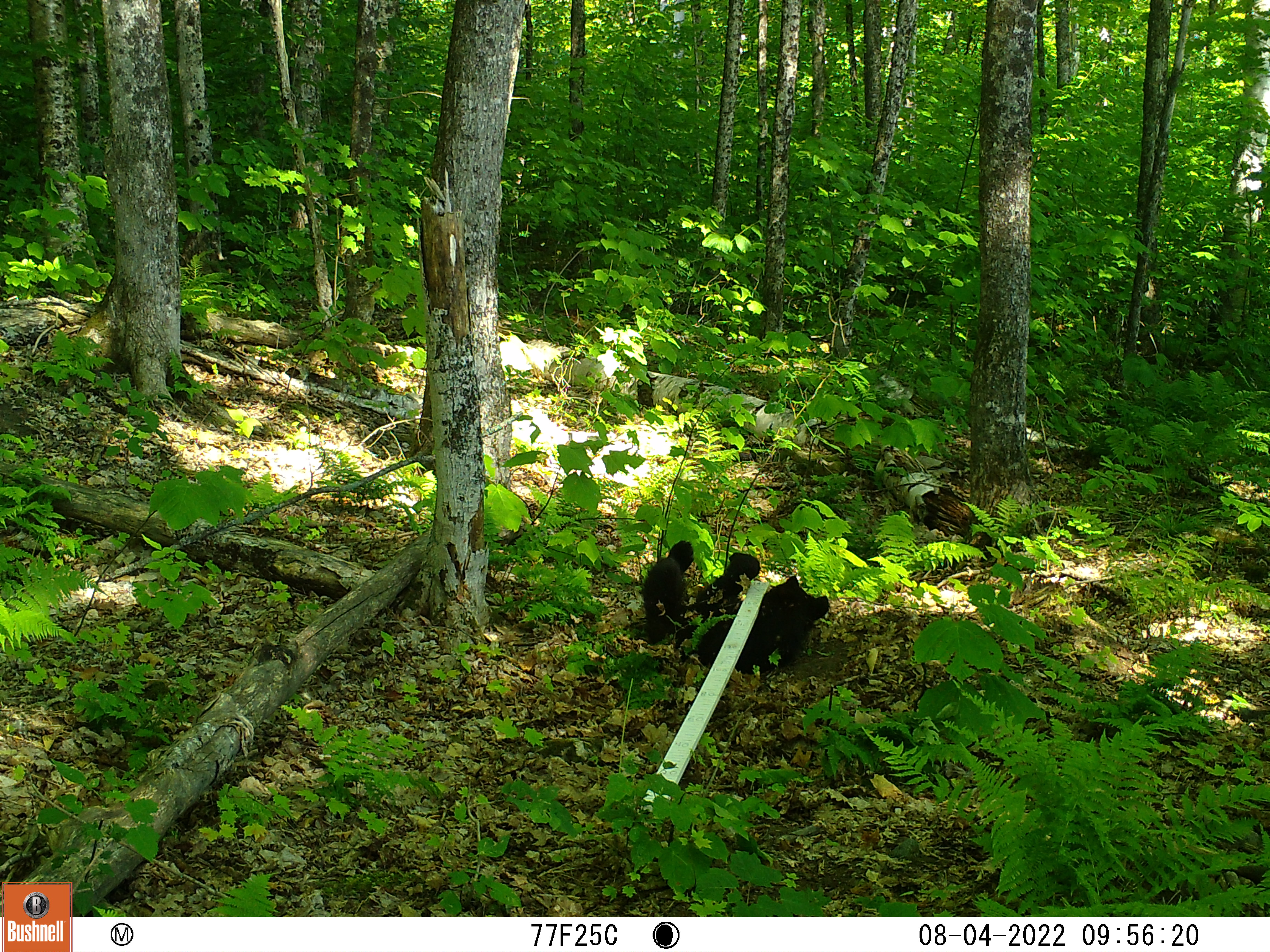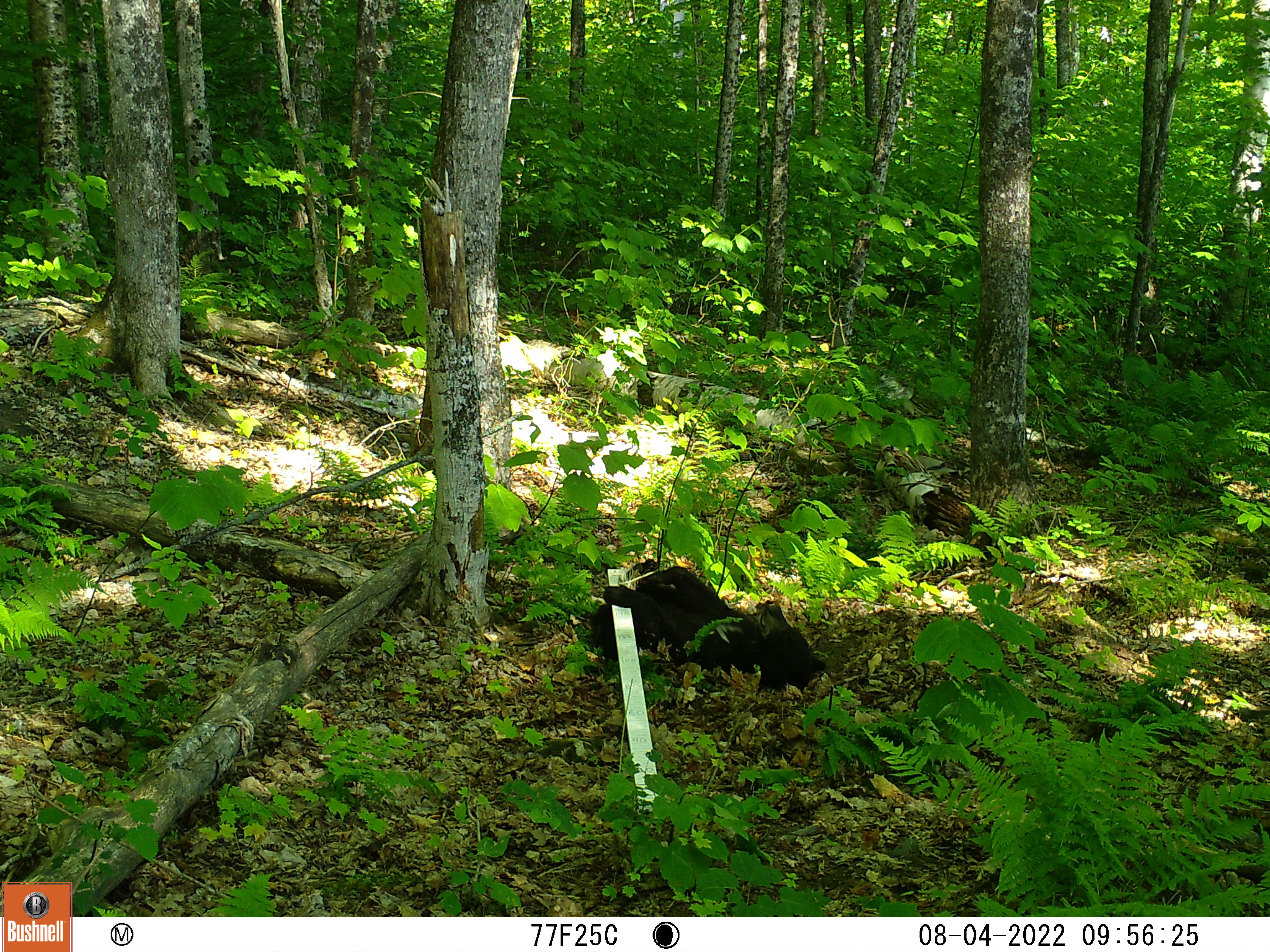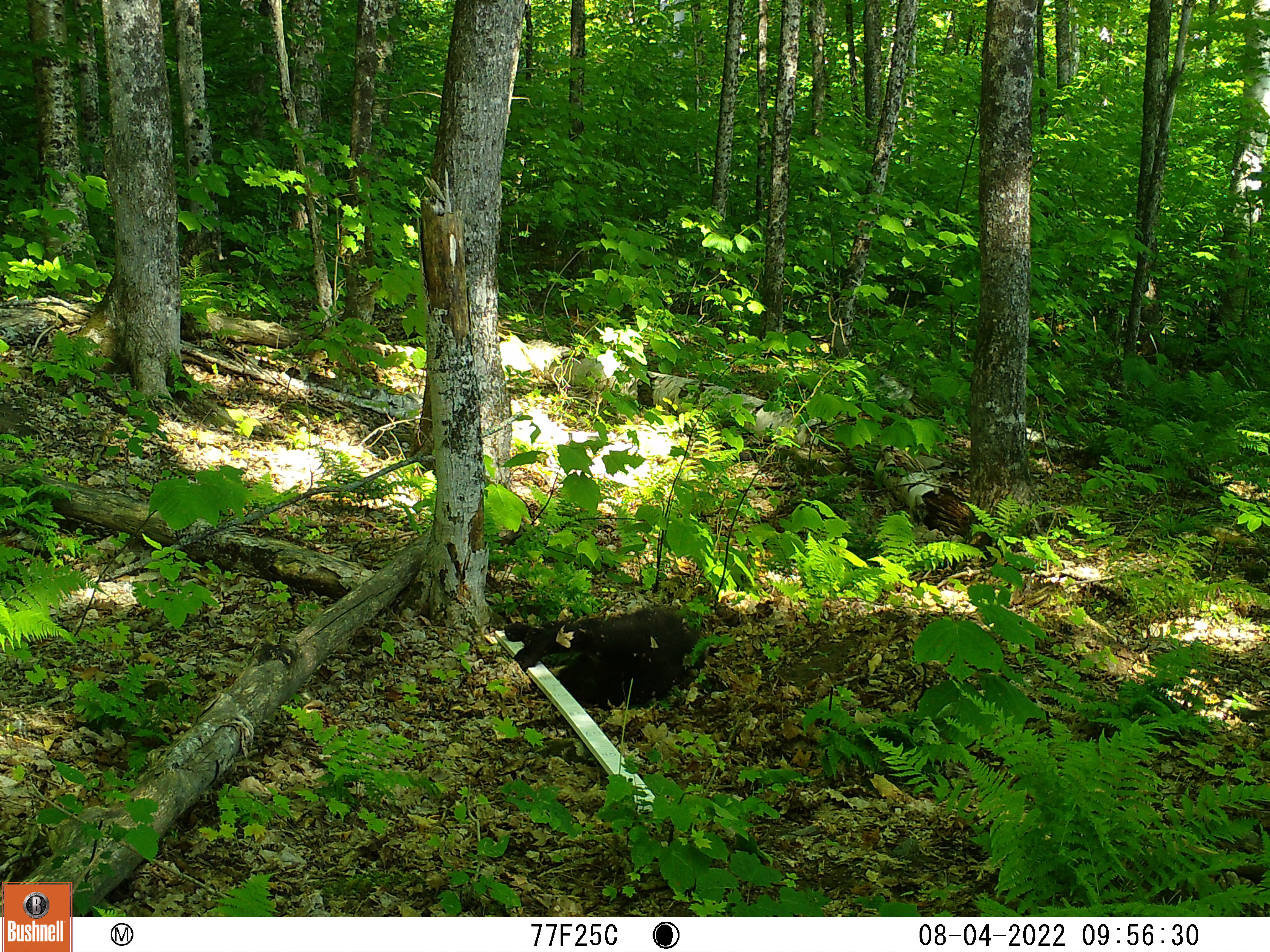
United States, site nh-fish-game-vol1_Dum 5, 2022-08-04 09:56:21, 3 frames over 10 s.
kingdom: Animalia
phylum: Chordata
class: Mammalia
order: Carnivora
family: Ursidae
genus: Ursus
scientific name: Ursus americanus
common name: black bear